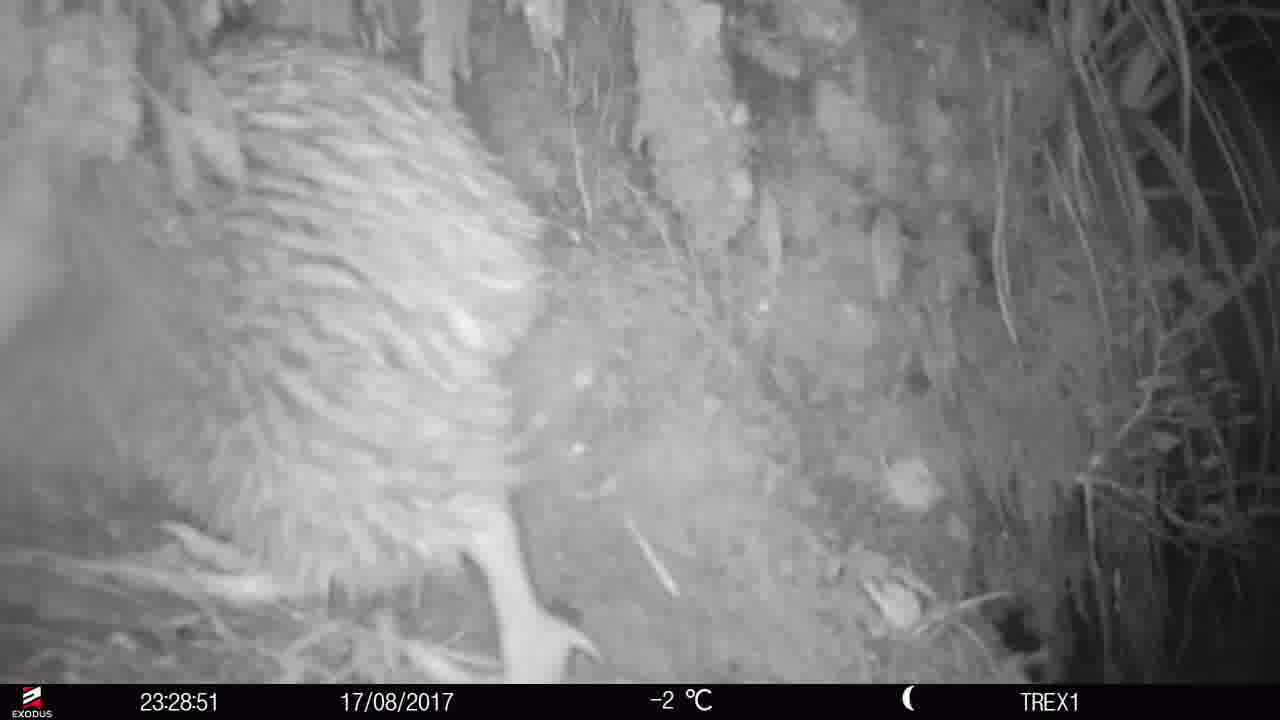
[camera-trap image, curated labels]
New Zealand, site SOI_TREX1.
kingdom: Animalia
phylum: Chordata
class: Aves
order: Apterygiformes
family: Apterygidae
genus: Apteryx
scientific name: Apteryx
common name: kiwi